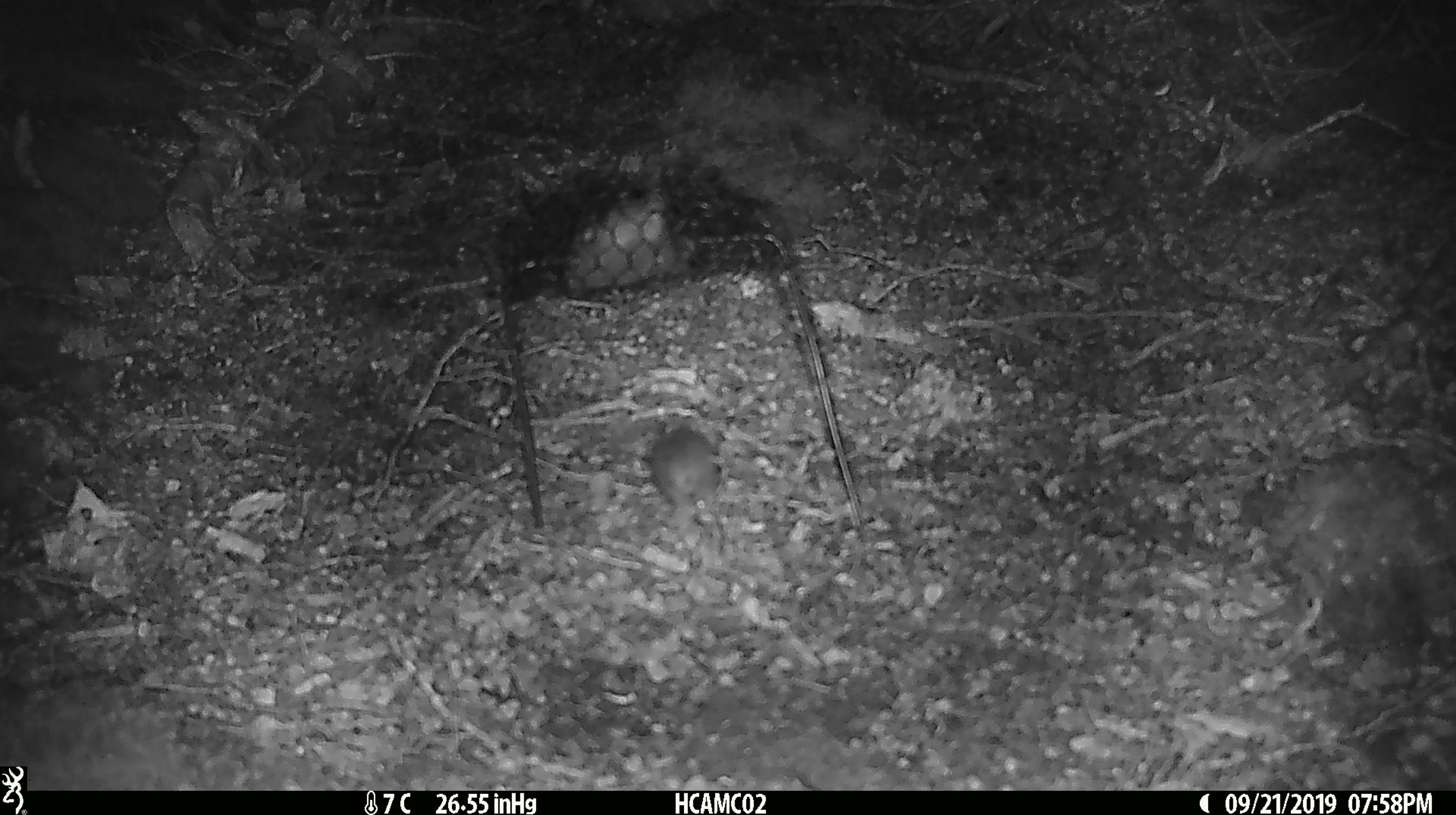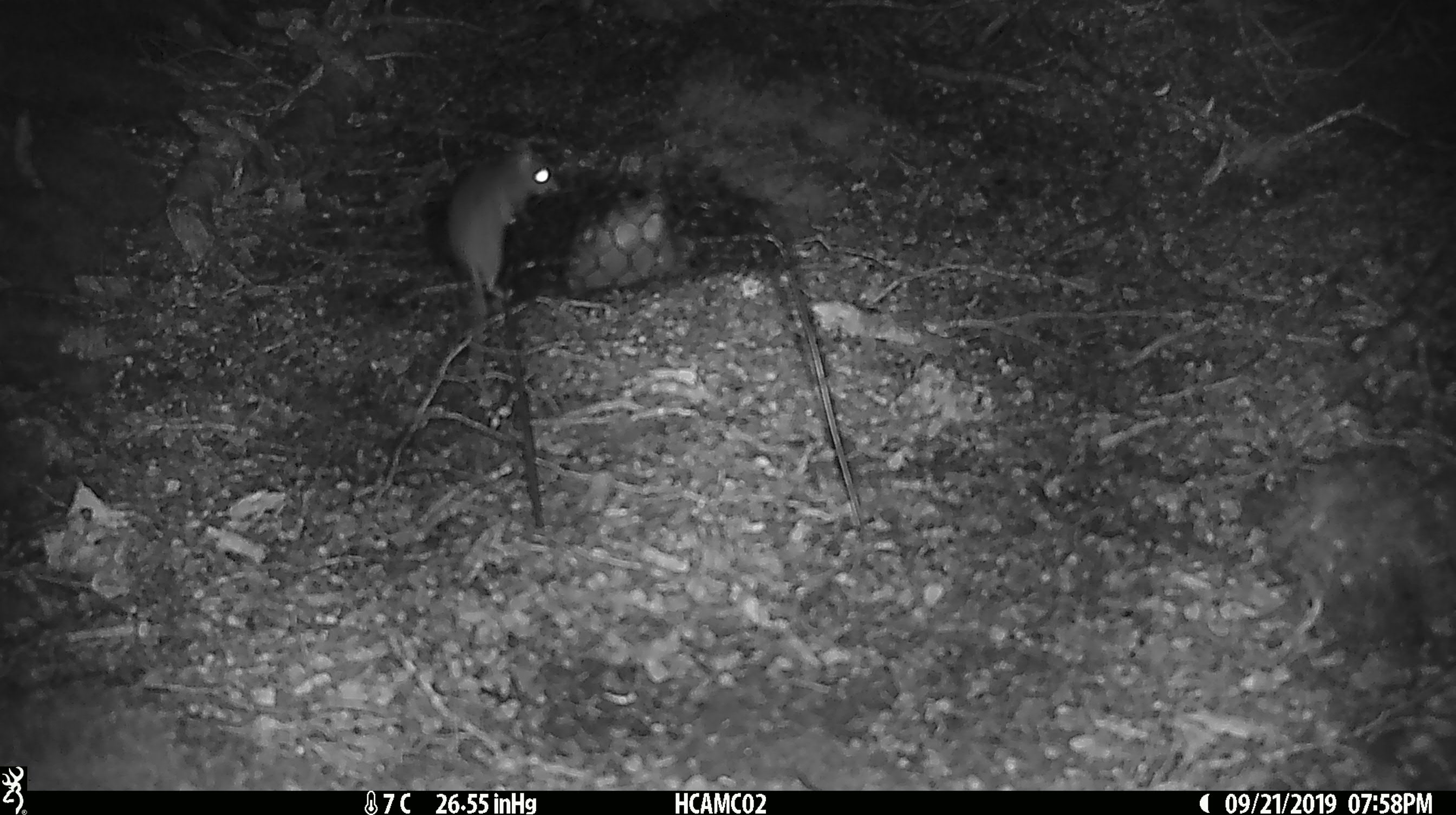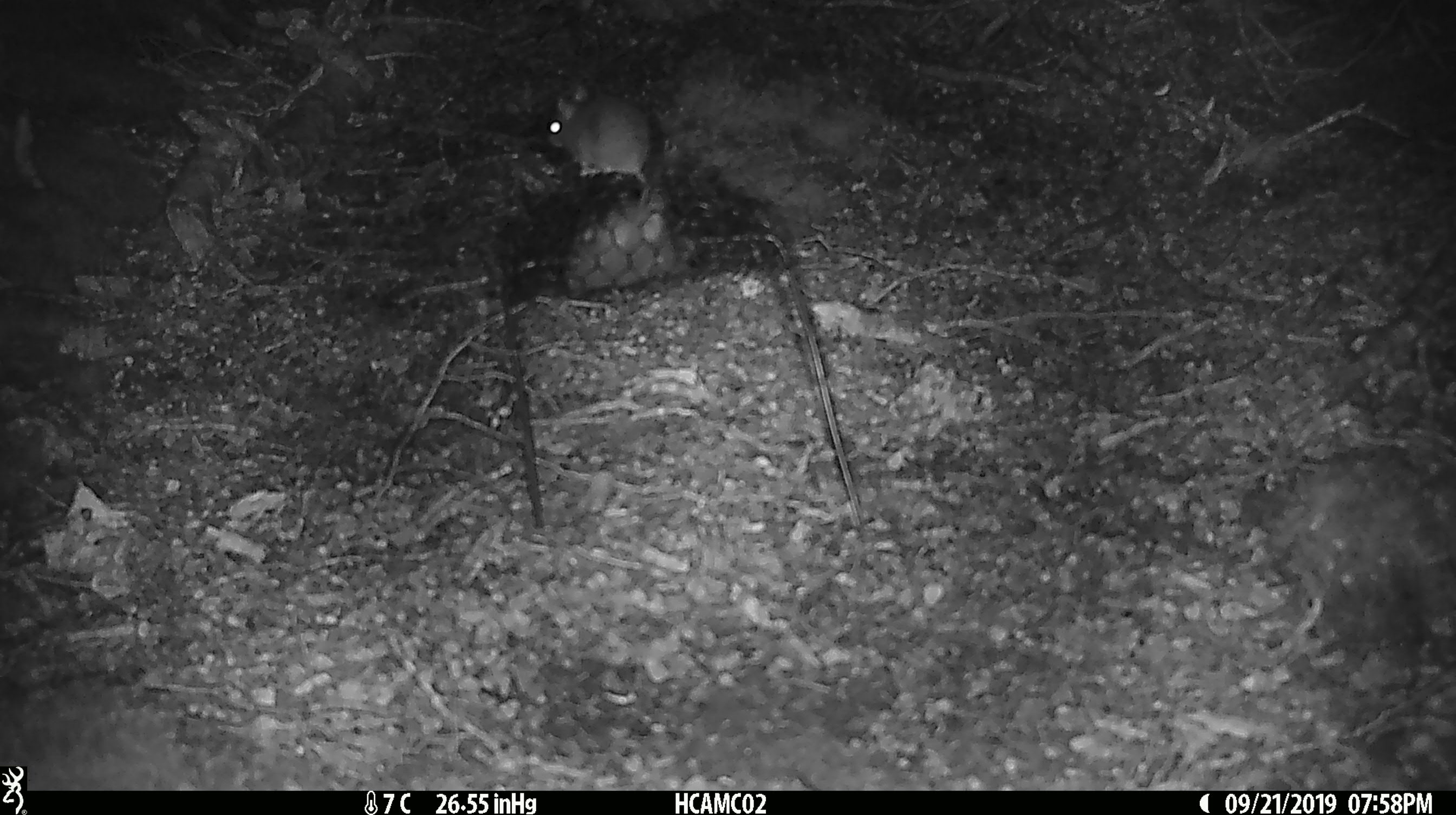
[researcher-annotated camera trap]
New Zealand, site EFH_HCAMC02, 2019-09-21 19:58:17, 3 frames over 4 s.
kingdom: Animalia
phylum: Chordata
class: Mammalia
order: Rodentia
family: Muridae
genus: Mus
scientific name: Mus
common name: mouse